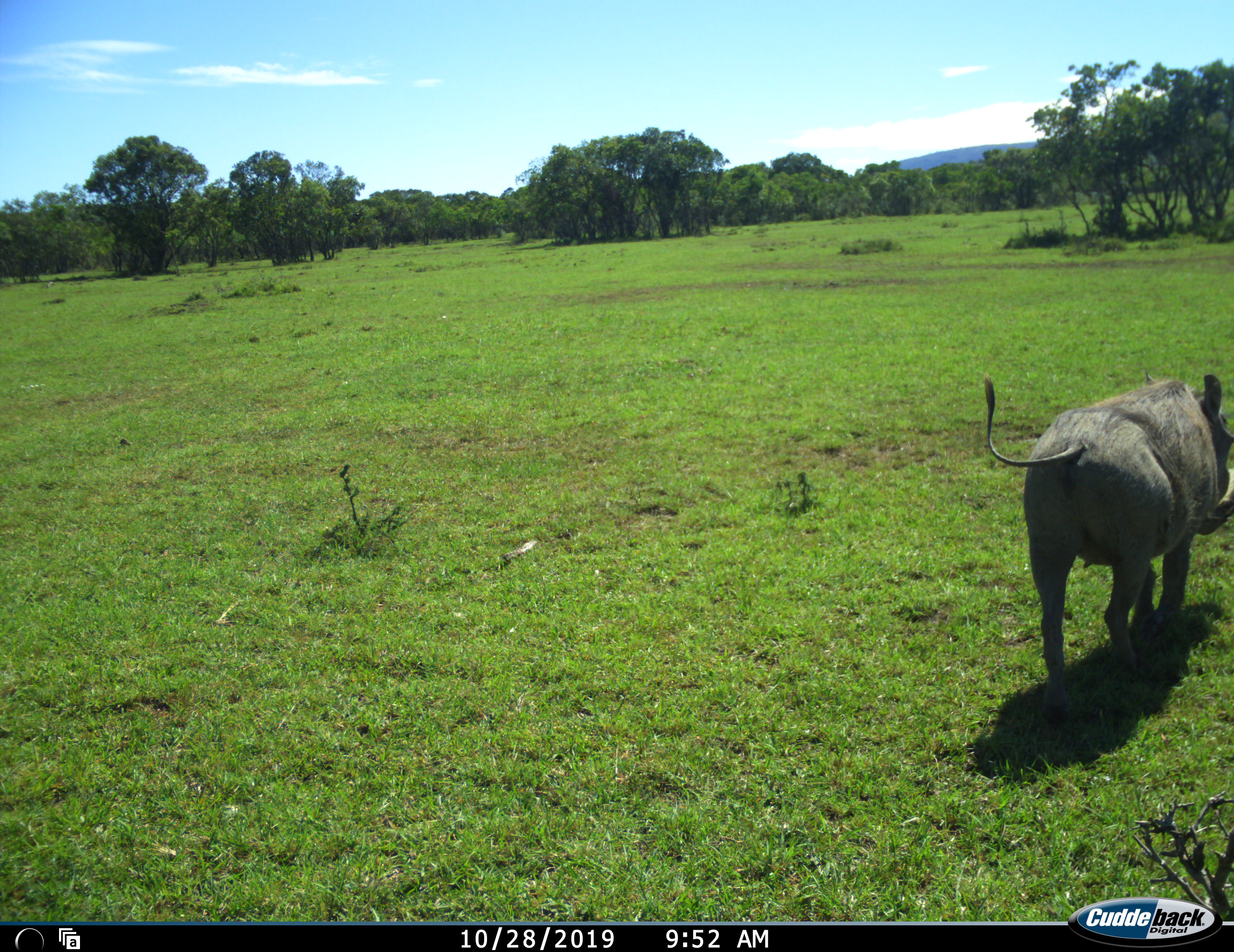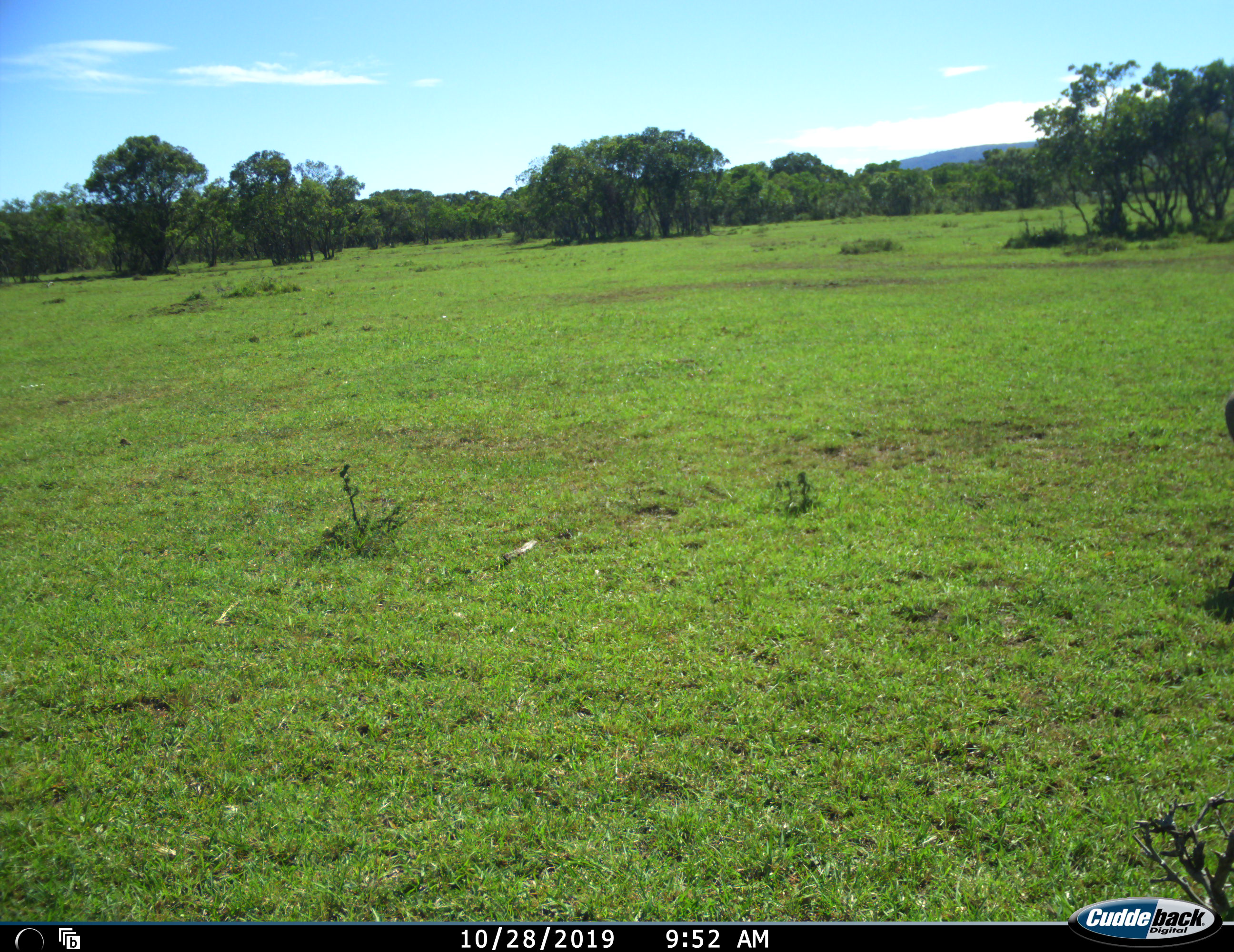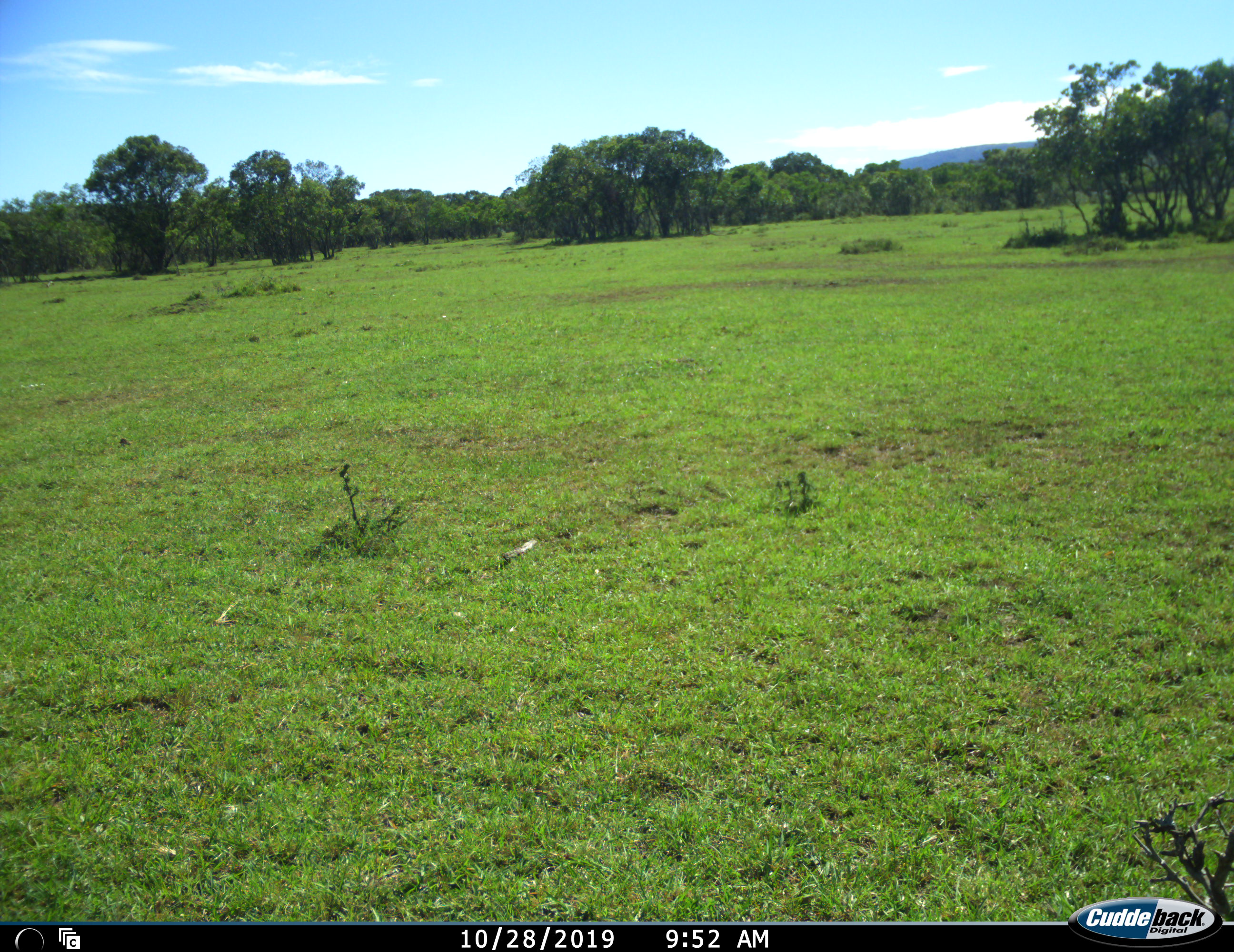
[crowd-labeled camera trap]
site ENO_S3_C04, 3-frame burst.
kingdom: Animalia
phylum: Chordata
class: Mammalia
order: Artiodactyla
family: Suidae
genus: Phacochoerus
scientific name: Phacochoerus africanus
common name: warthog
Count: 1.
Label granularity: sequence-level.